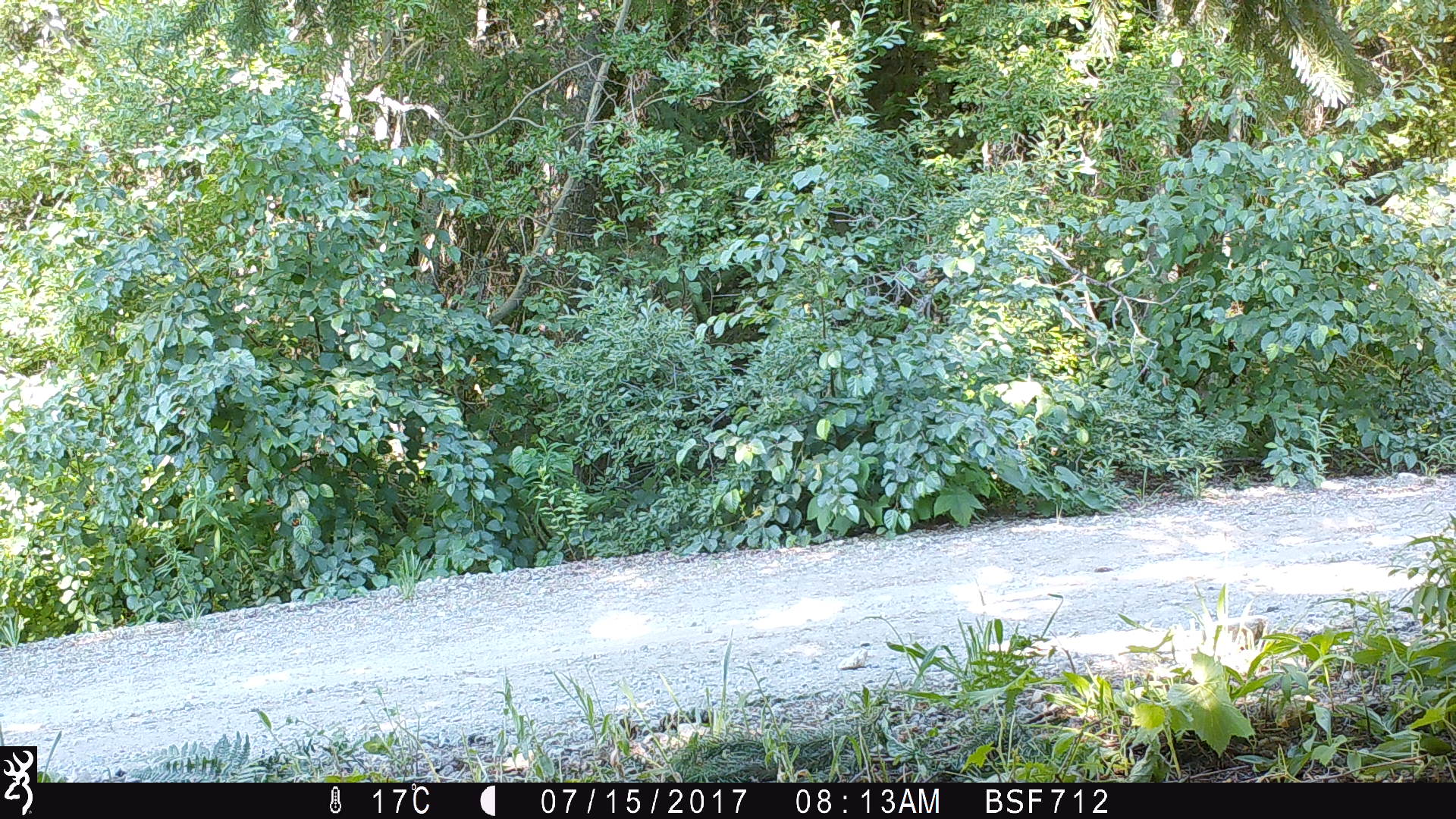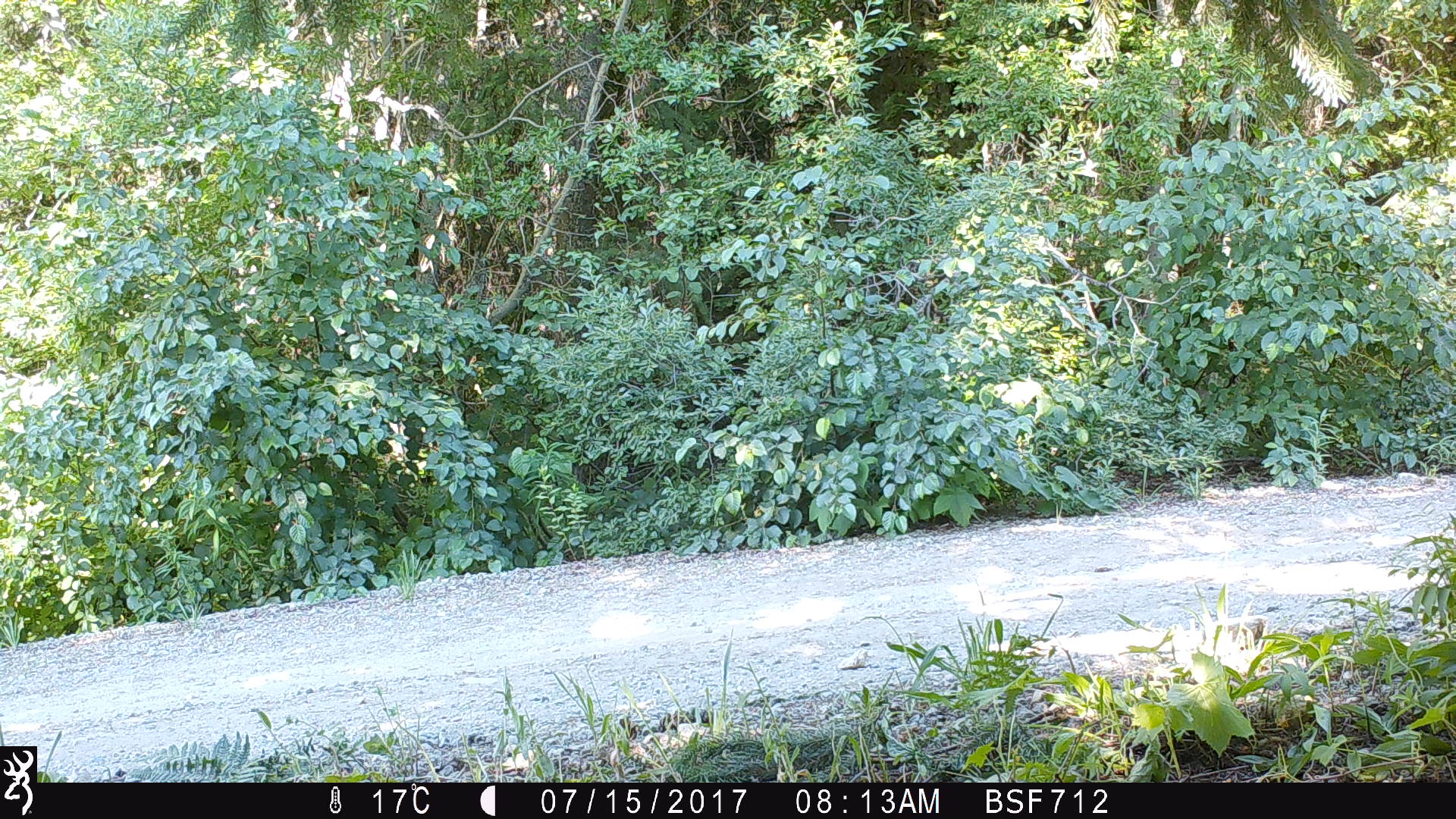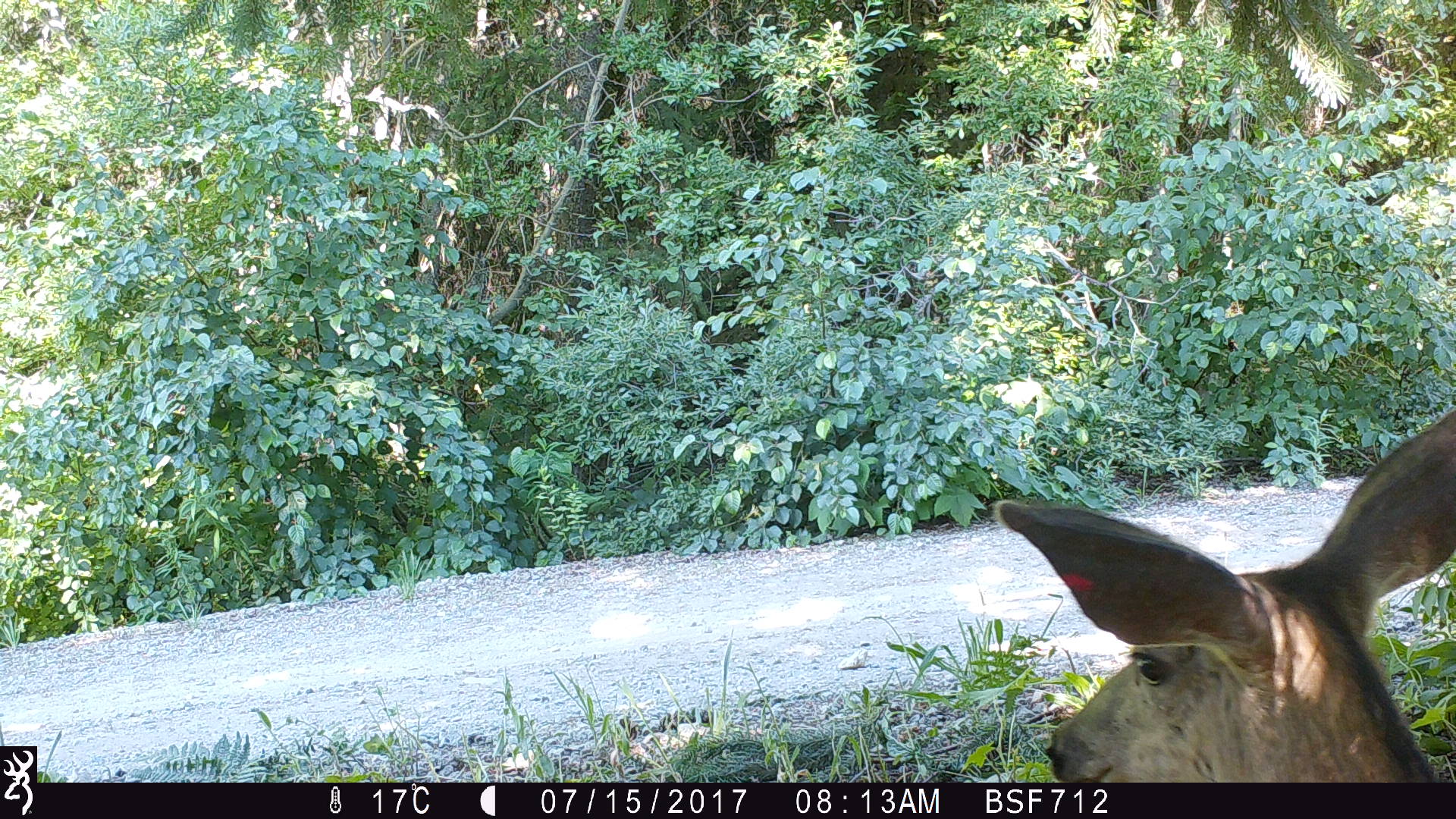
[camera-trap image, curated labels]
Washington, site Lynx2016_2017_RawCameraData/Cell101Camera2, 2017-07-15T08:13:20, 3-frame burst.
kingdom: Animalia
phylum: Chordata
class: Mammalia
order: Artiodactyla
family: Cervidae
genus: Odocoileus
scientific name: Odocoileus hemionus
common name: mule deer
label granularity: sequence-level